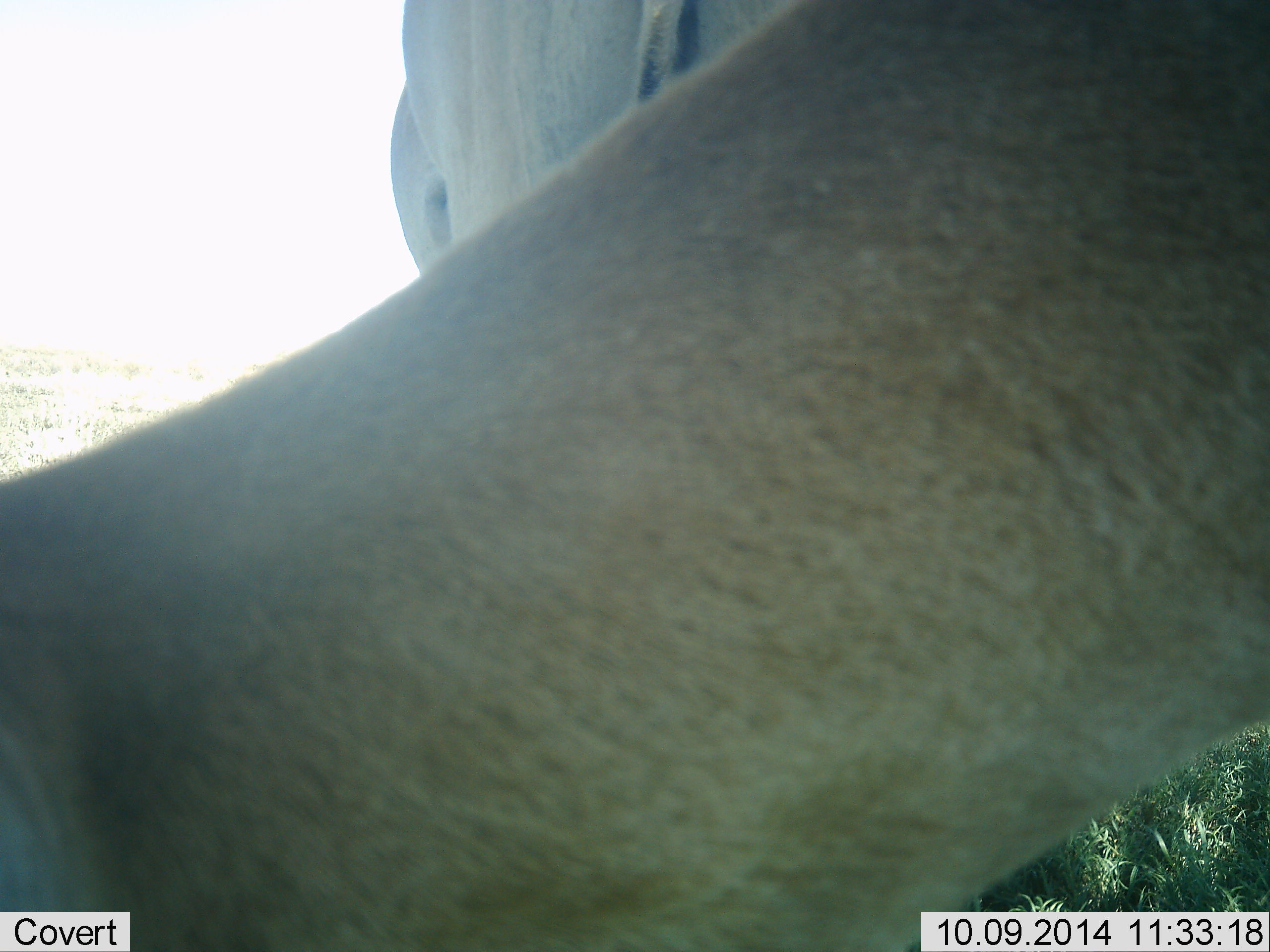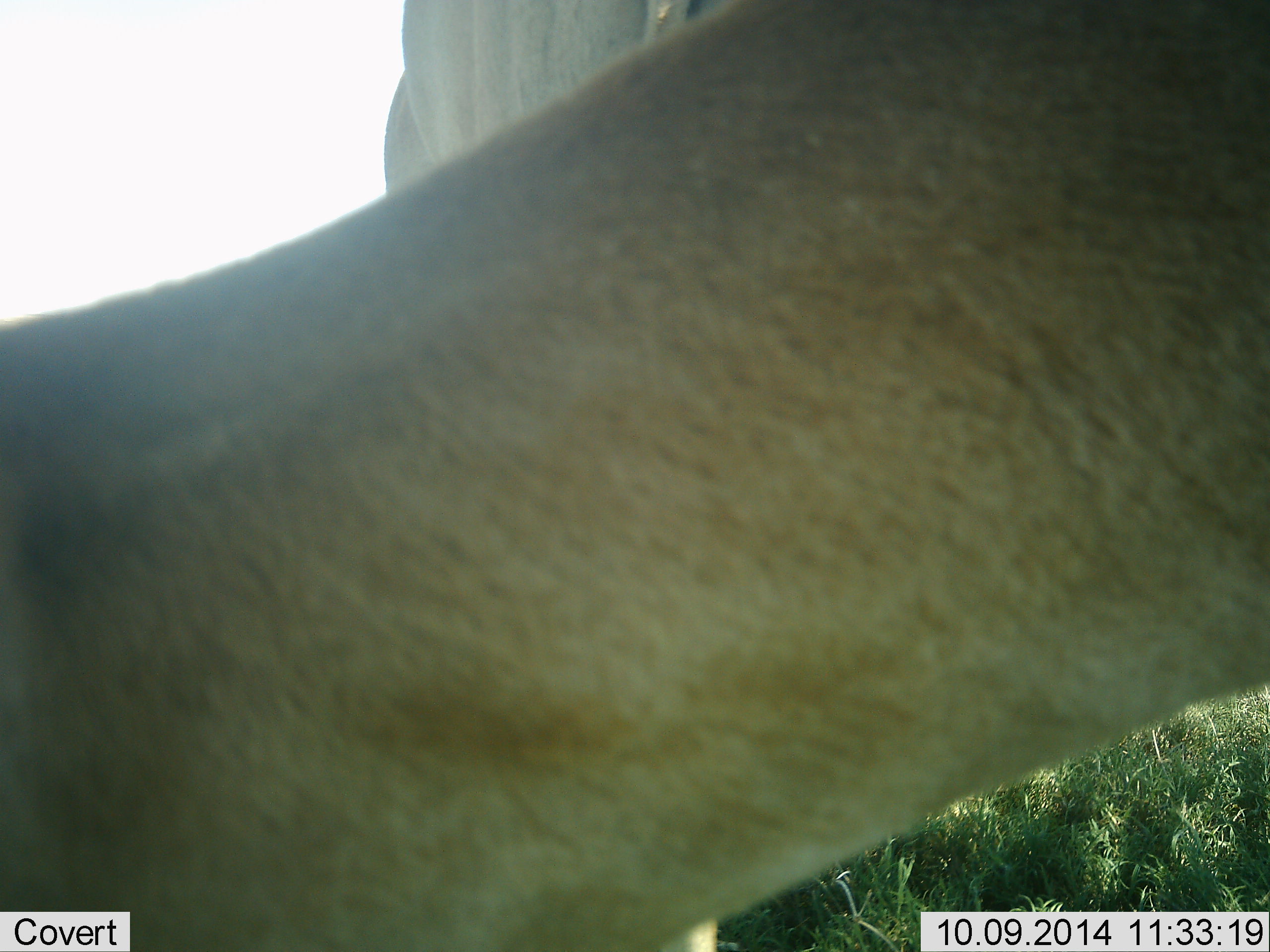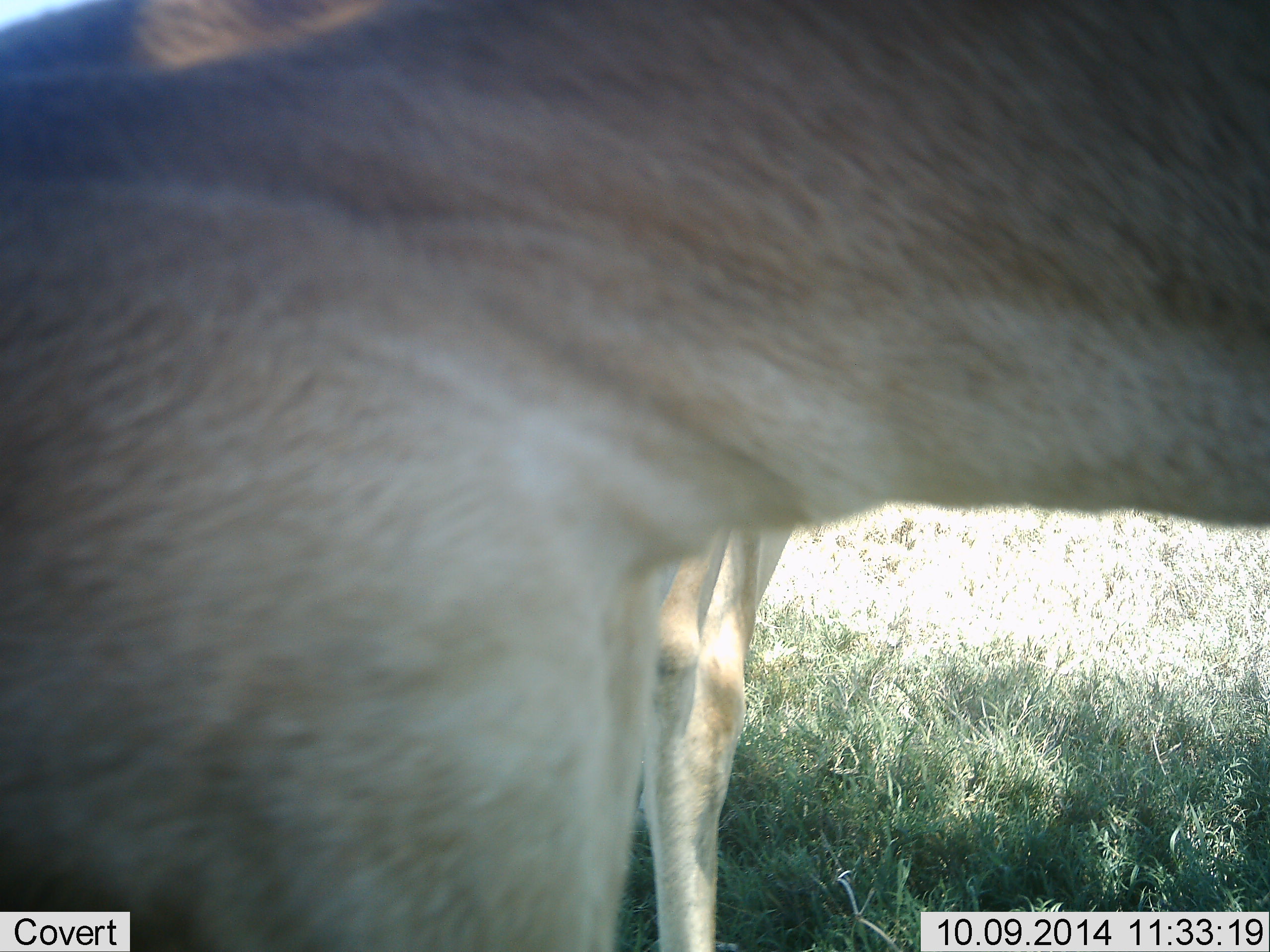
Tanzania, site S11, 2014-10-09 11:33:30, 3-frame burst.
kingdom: Animalia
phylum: Chordata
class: Mammalia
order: Artiodactyla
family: Bovidae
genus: Alcelaphus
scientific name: Alcelaphus buselaphus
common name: hartebeest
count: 2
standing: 83%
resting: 0%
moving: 17%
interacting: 0%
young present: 17%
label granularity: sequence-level